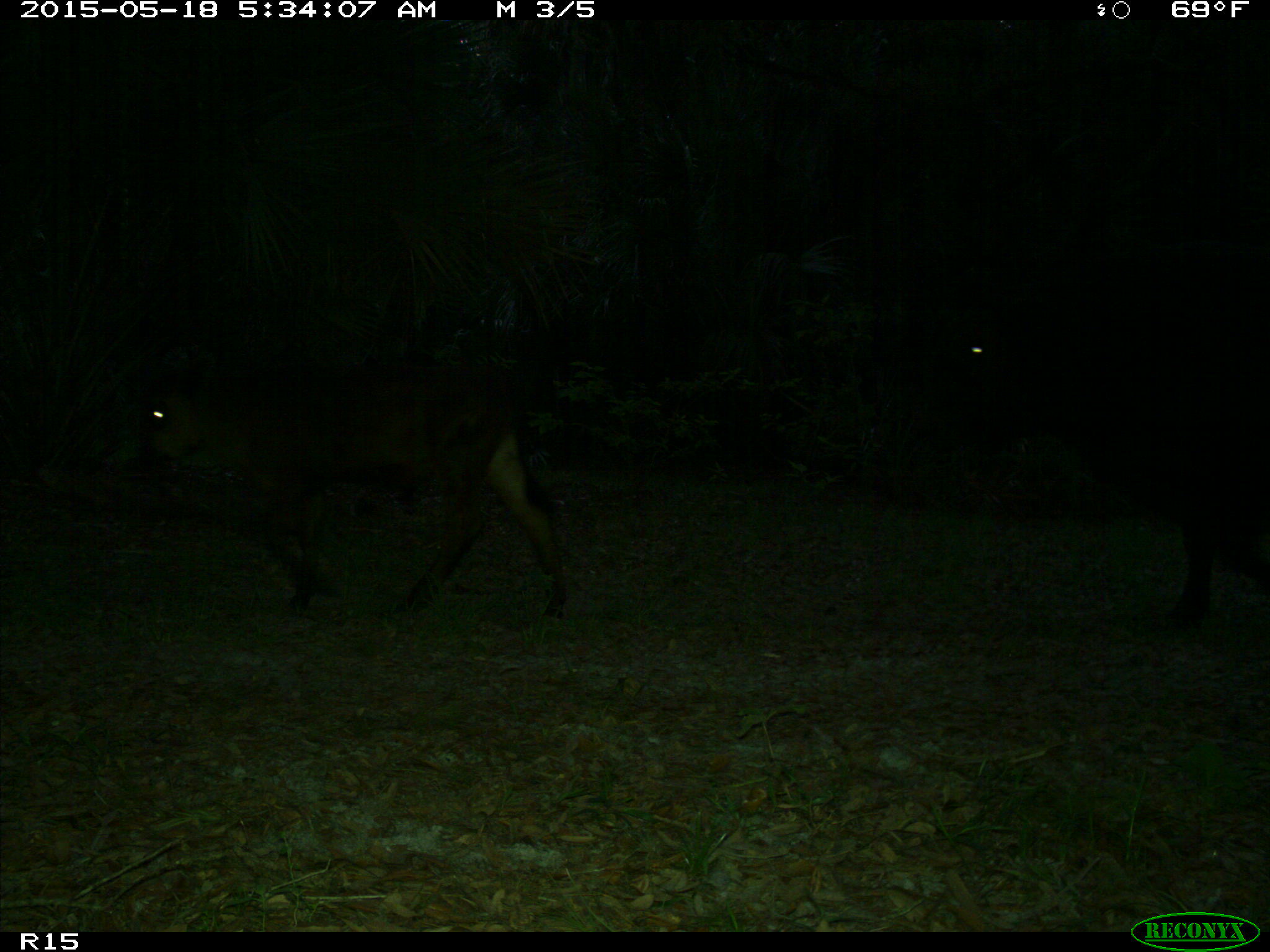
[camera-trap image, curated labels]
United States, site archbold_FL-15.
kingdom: Animalia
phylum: Chordata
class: Mammalia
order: Artiodactyla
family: Bovidae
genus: Bos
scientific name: Bos taurus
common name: domestic cow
Bos taurus (domestic cow).